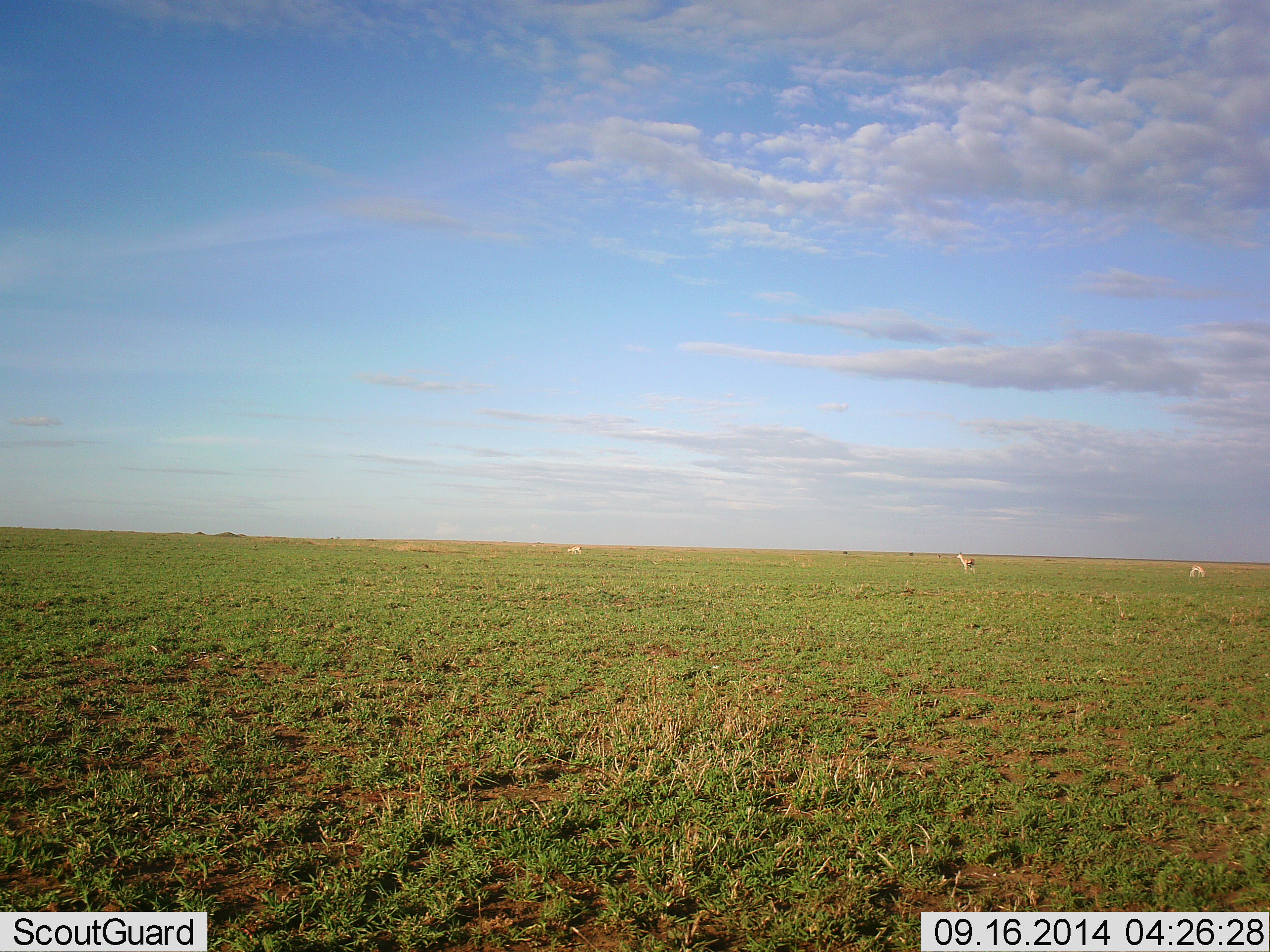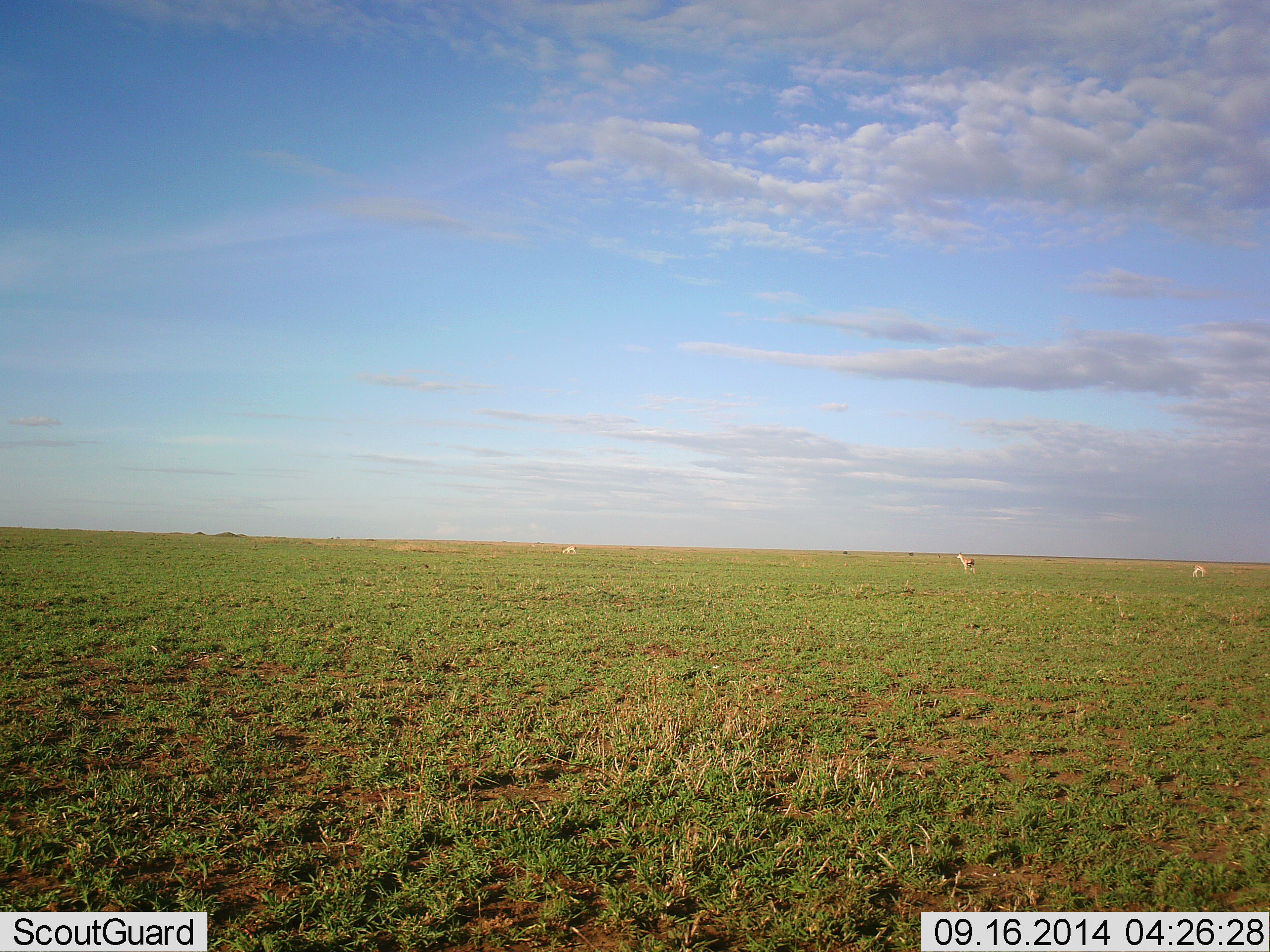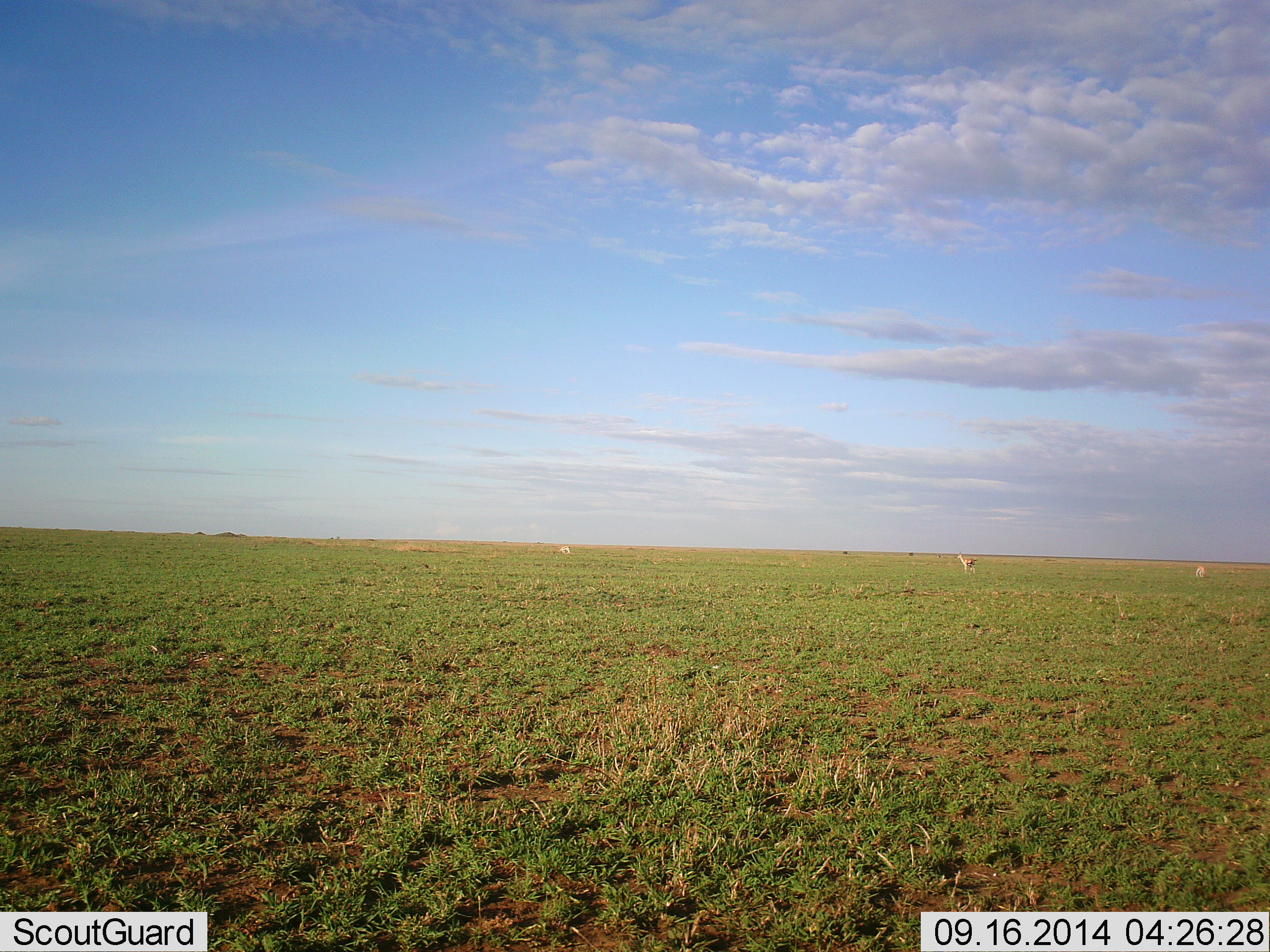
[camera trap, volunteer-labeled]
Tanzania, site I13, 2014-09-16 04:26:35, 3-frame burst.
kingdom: Animalia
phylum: Chordata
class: Mammalia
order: Artiodactyla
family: Bovidae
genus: Eudorcas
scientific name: Eudorcas thomsonii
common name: thomson's gazelle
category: gazellethomsons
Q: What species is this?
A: Gazellethomsons (thomson's gazelle) (Eudorcas thomsonii).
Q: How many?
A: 3.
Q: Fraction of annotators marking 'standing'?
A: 88%.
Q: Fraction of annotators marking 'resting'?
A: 0%.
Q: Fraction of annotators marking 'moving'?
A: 38%.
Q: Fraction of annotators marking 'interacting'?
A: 0%.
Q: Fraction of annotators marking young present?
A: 0%.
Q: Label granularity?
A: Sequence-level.